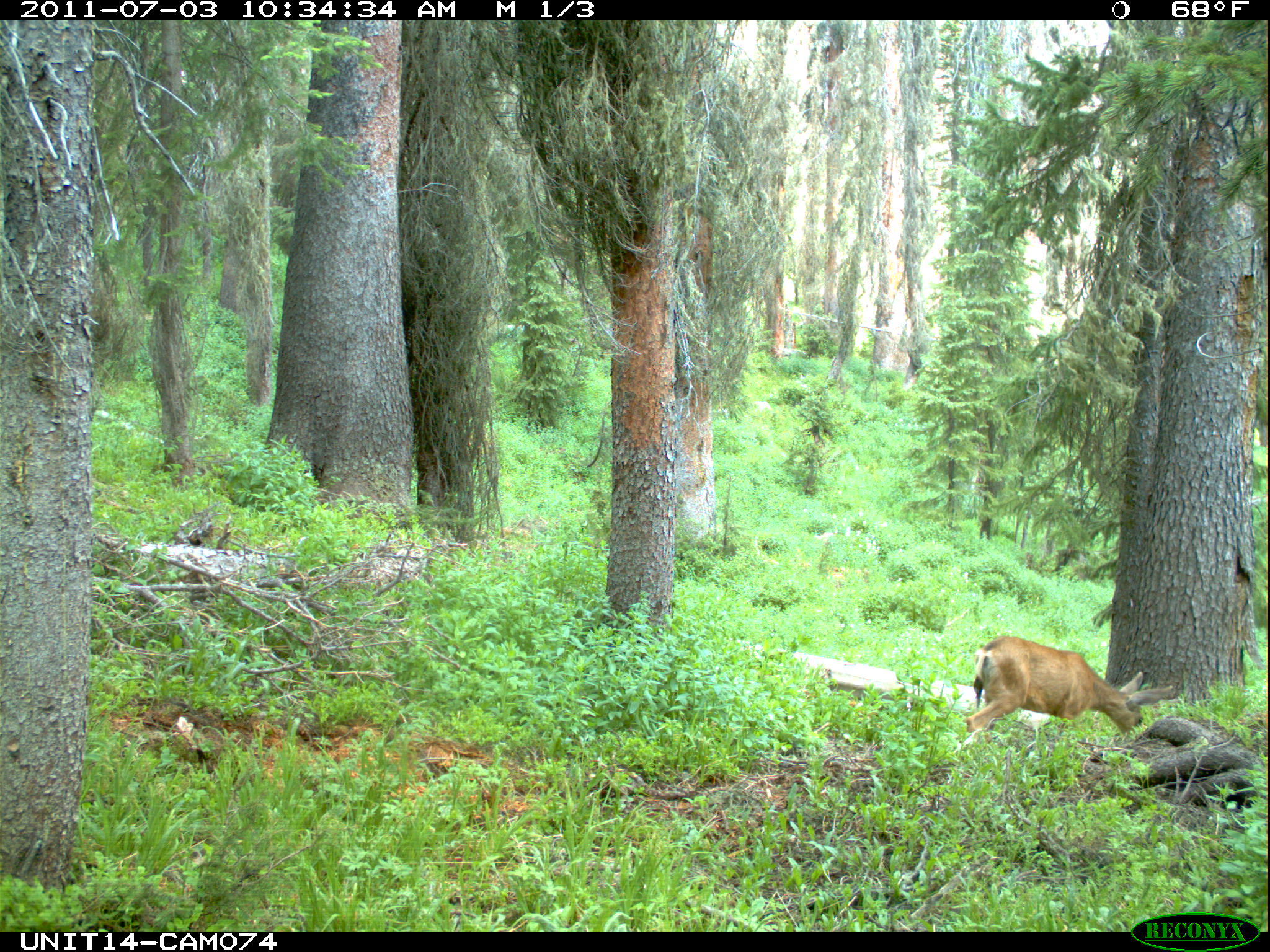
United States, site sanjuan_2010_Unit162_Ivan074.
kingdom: Animalia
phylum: Chordata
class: Mammalia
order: Artiodactyla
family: Cervidae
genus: Odocoileus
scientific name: Odocoileus hemionus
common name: mule deer